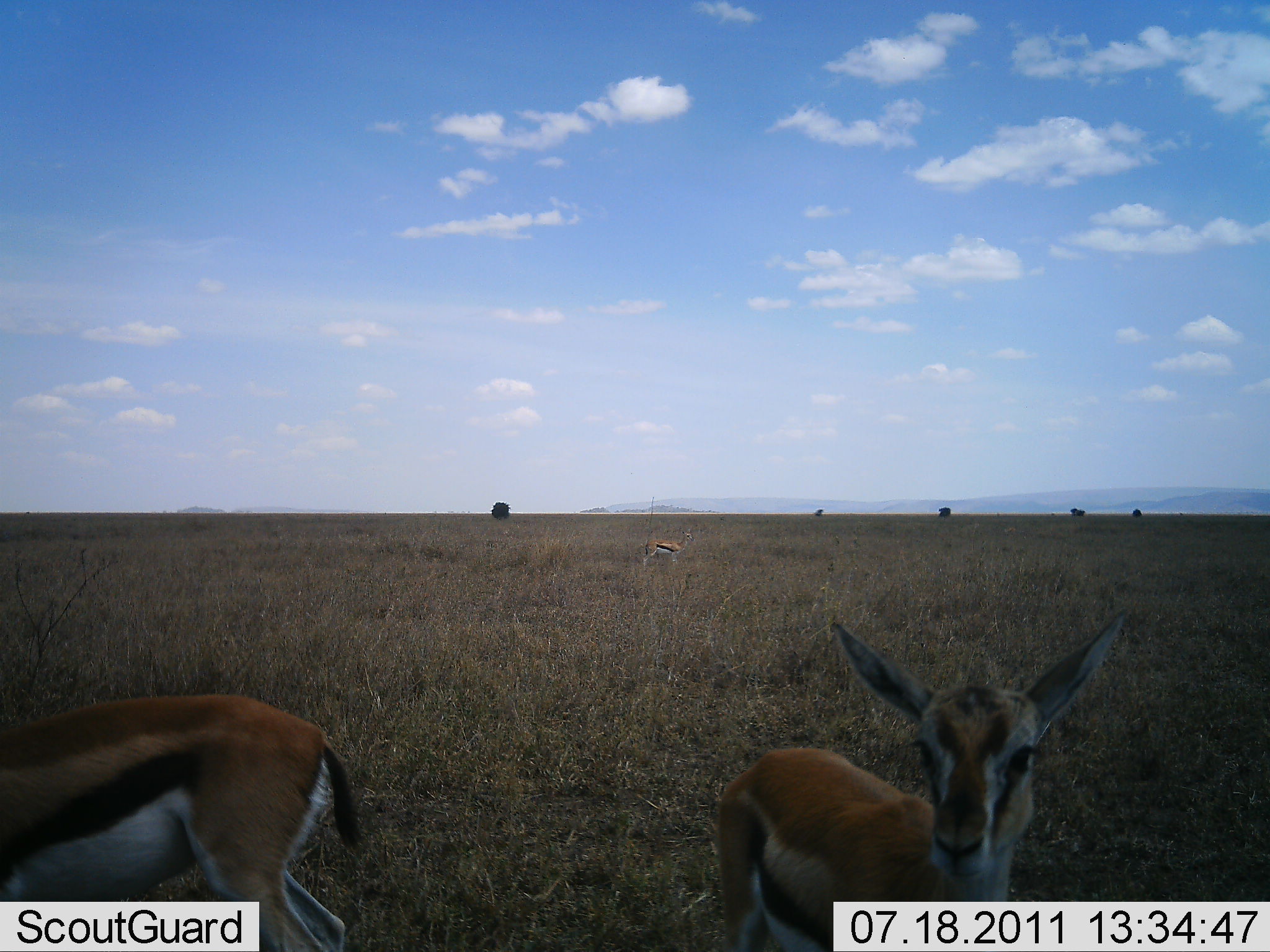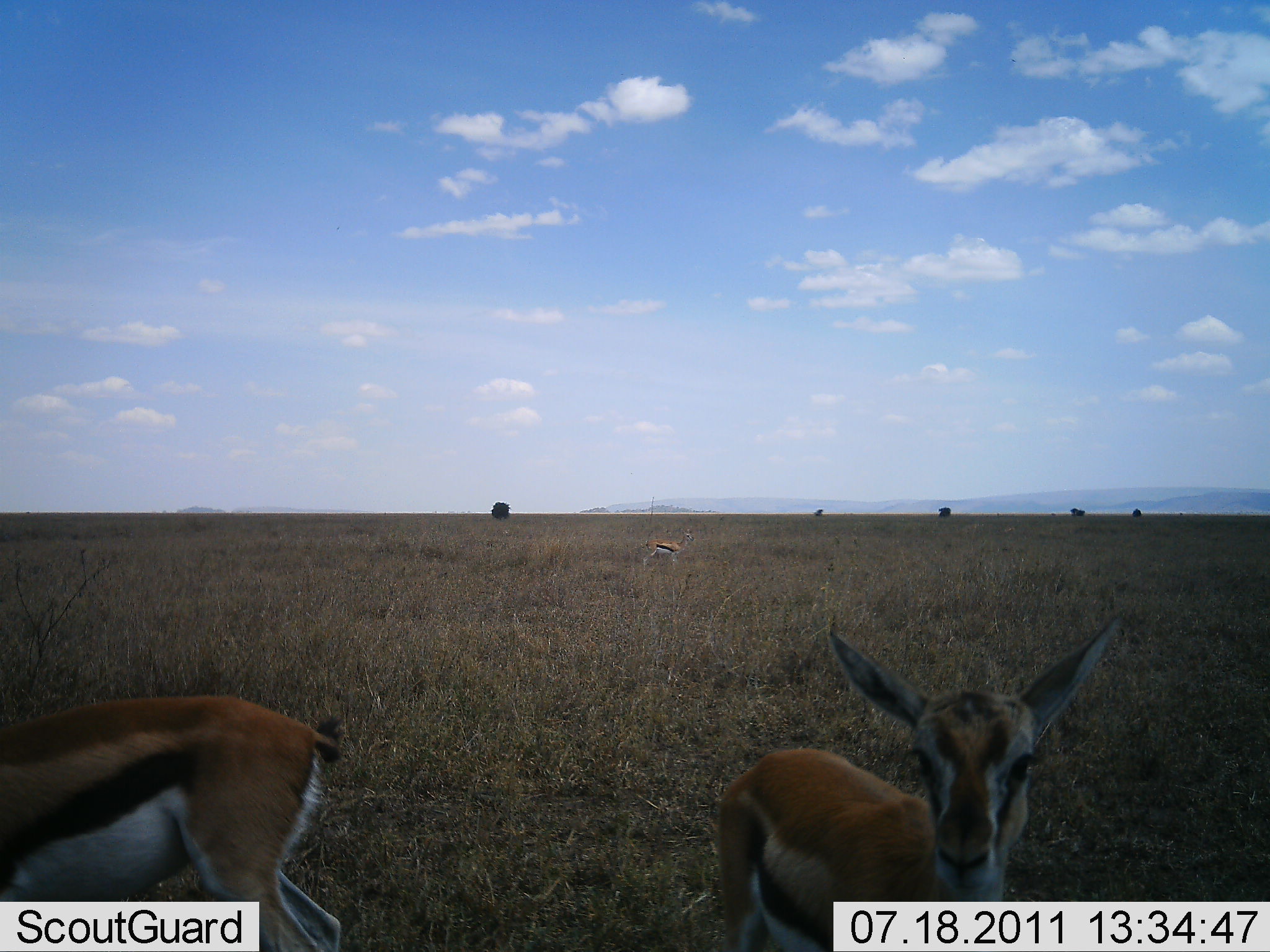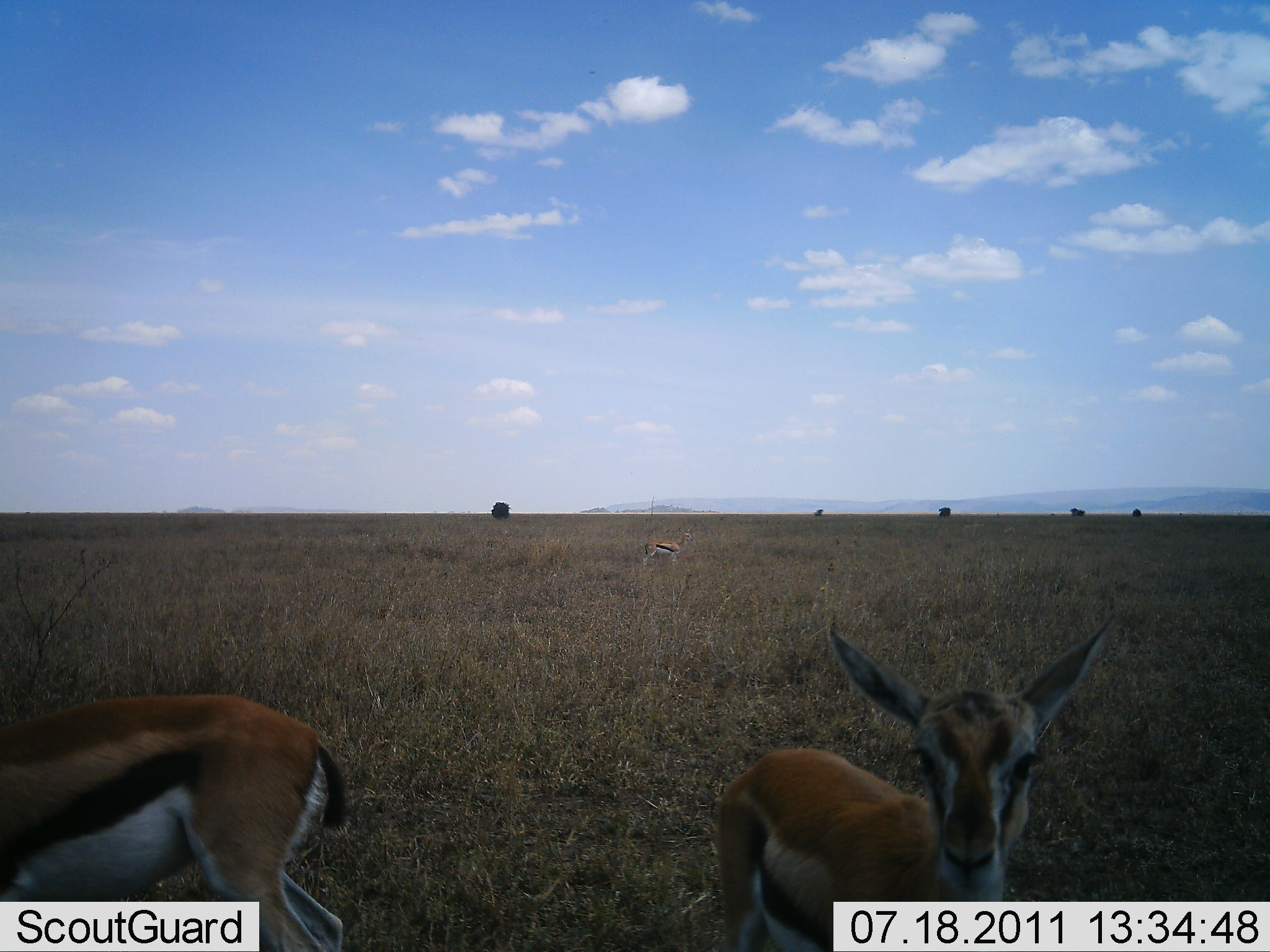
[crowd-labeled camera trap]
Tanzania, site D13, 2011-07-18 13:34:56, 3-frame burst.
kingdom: Animalia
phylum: Chordata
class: Mammalia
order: Artiodactyla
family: Bovidae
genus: Eudorcas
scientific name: Eudorcas thomsonii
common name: thomson's gazelle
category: gazellethomsons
Gazellethomsons (thomson's gazelle) (Eudorcas thomsonii), count 3. Behavior (volunteer vote fractions): standing 91%, resting 0%, moving 0%, interacting 9%. Young present (vote fraction): 27%. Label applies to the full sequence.